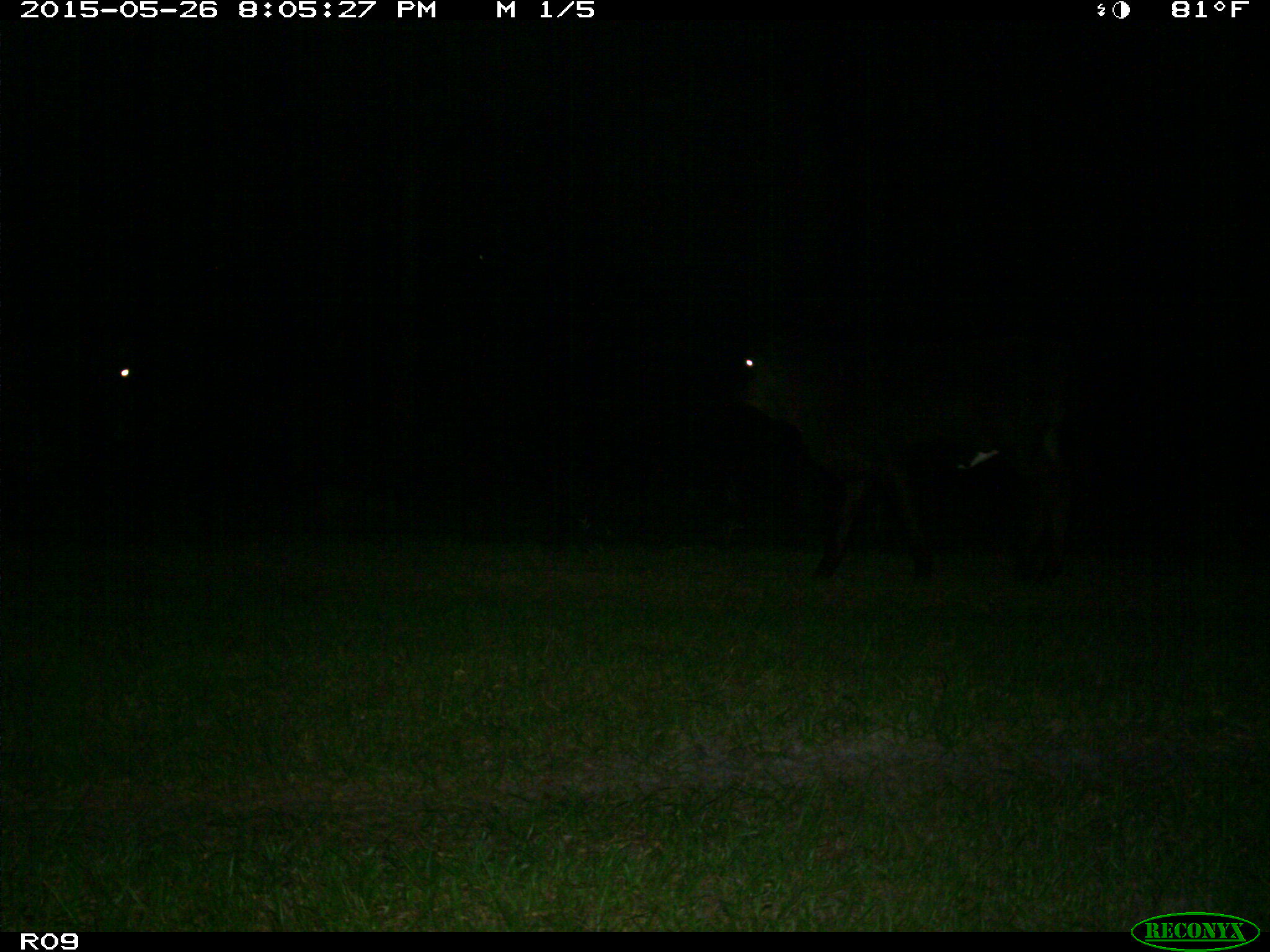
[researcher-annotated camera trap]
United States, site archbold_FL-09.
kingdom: Animalia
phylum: Chordata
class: Mammalia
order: Artiodactyla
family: Bovidae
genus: Bos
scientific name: Bos taurus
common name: domestic cow